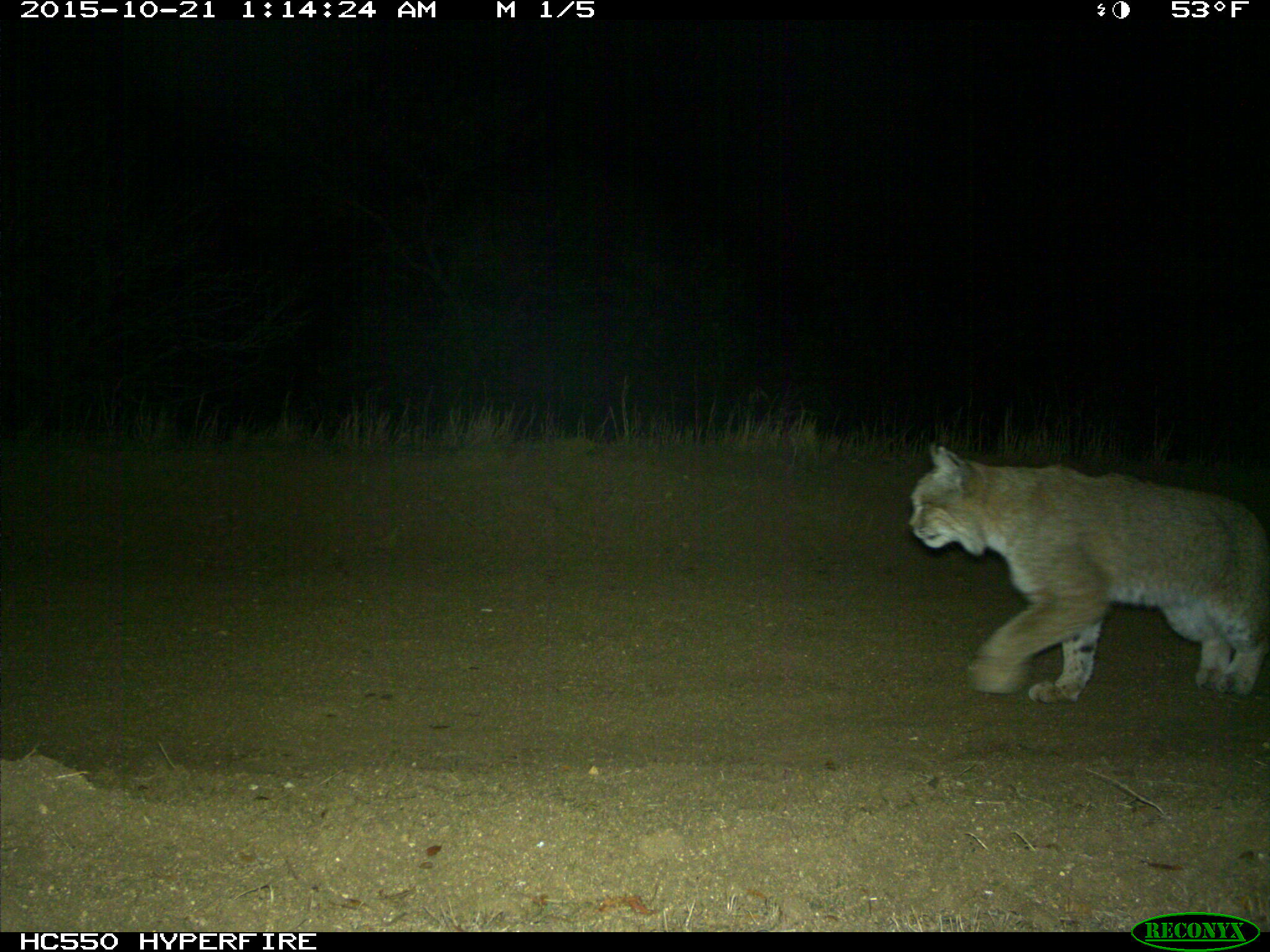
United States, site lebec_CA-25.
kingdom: Animalia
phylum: Chordata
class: Mammalia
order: Carnivora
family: Felidae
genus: Lynx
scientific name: Lynx rufus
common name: bobcat